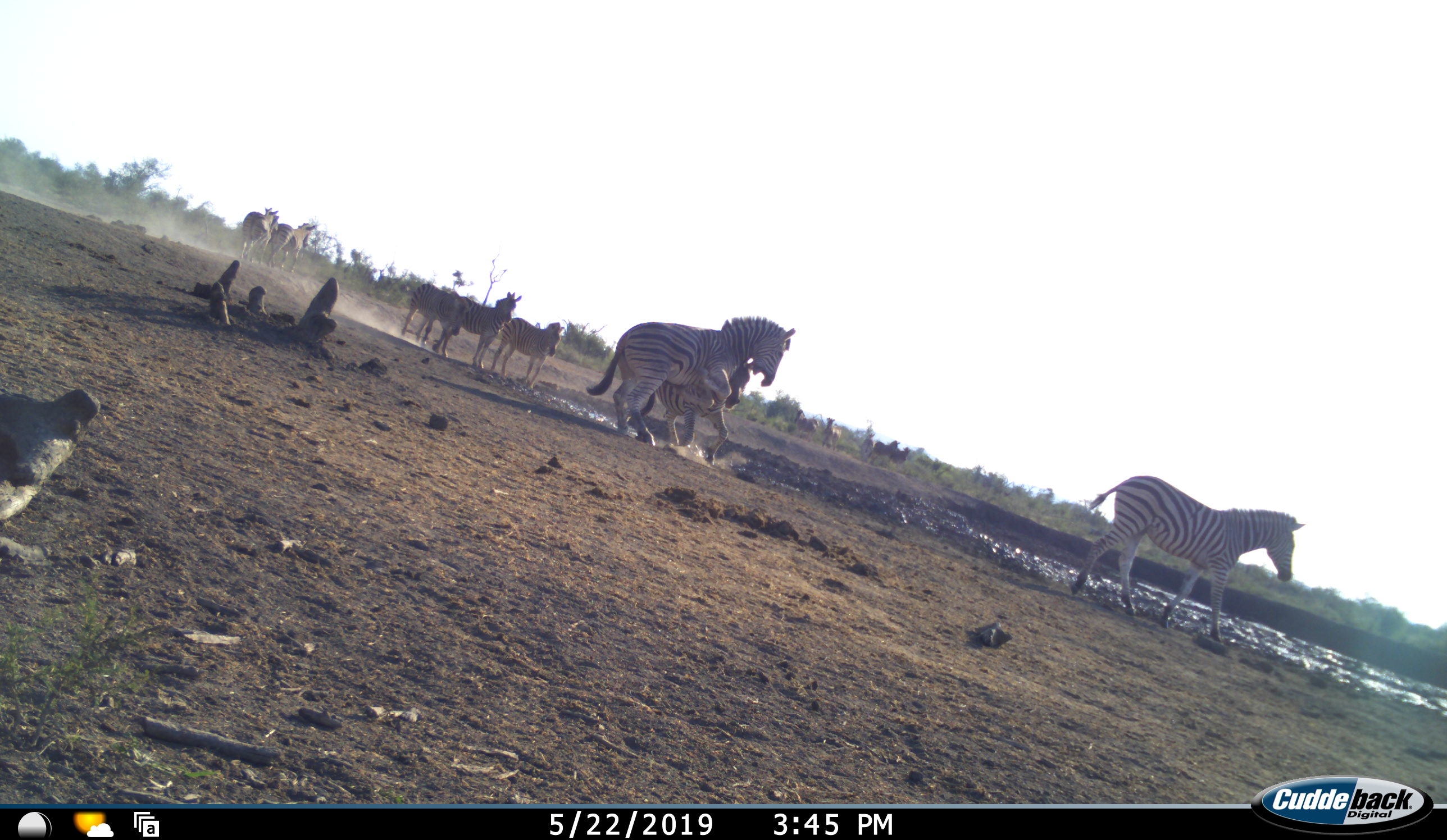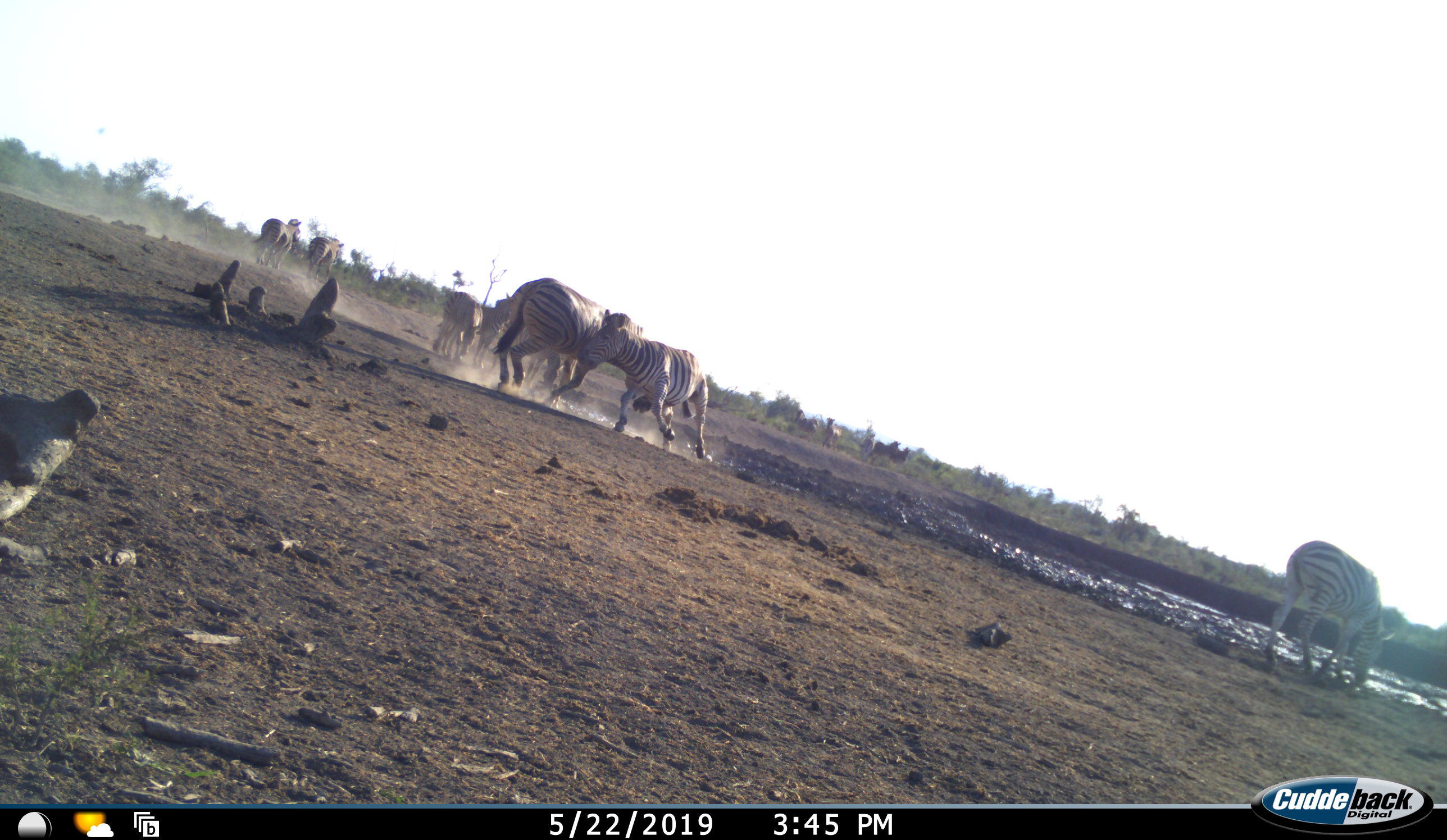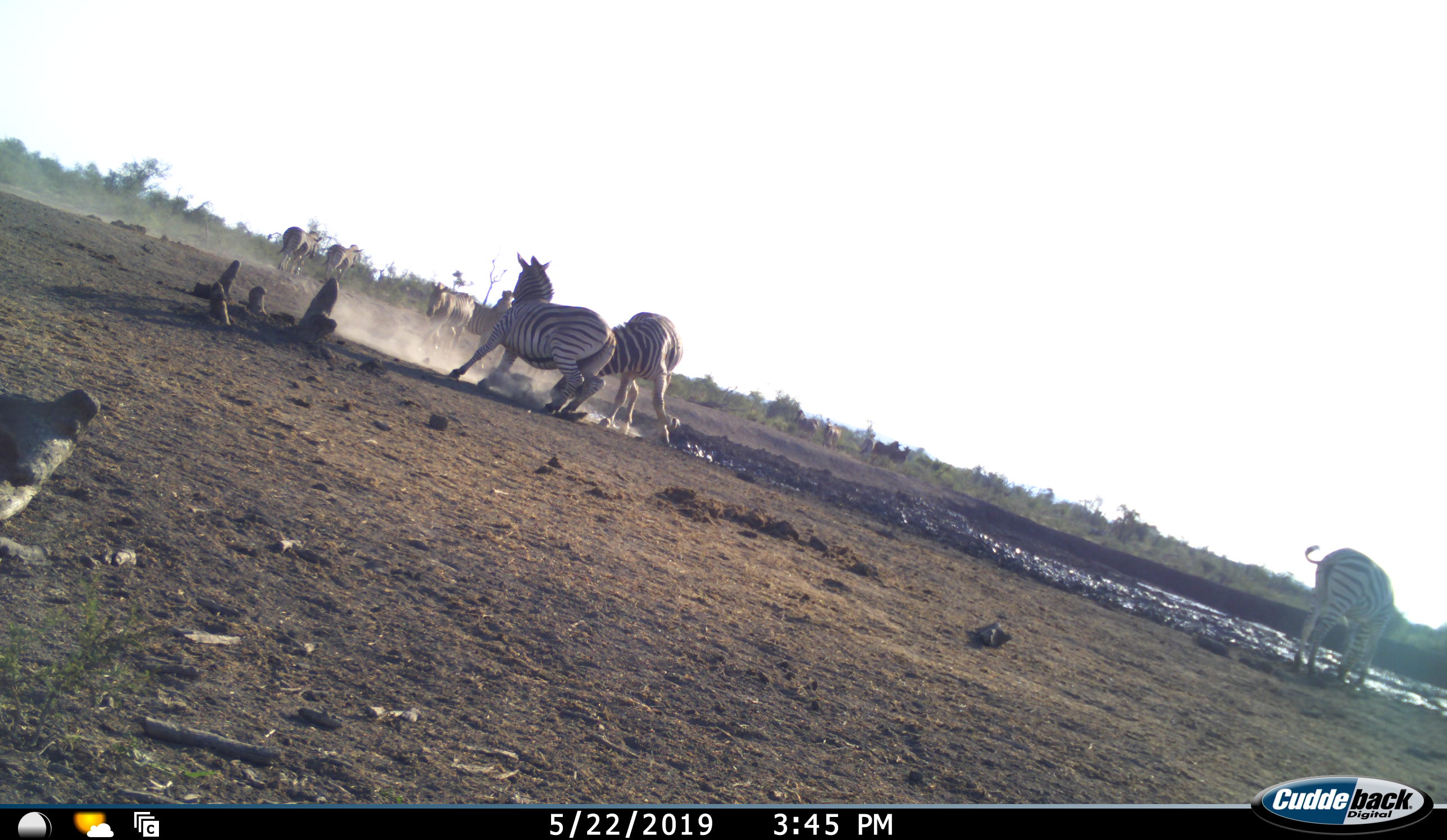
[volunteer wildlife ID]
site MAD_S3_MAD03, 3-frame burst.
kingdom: Animalia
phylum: Chordata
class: Mammalia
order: Perissodactyla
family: Equidae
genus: Equus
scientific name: Equus quagga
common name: plains zebra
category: zebraplains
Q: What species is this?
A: Zebraplains (plains zebra) (Equus quagga).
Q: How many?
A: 11-50.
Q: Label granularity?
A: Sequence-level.